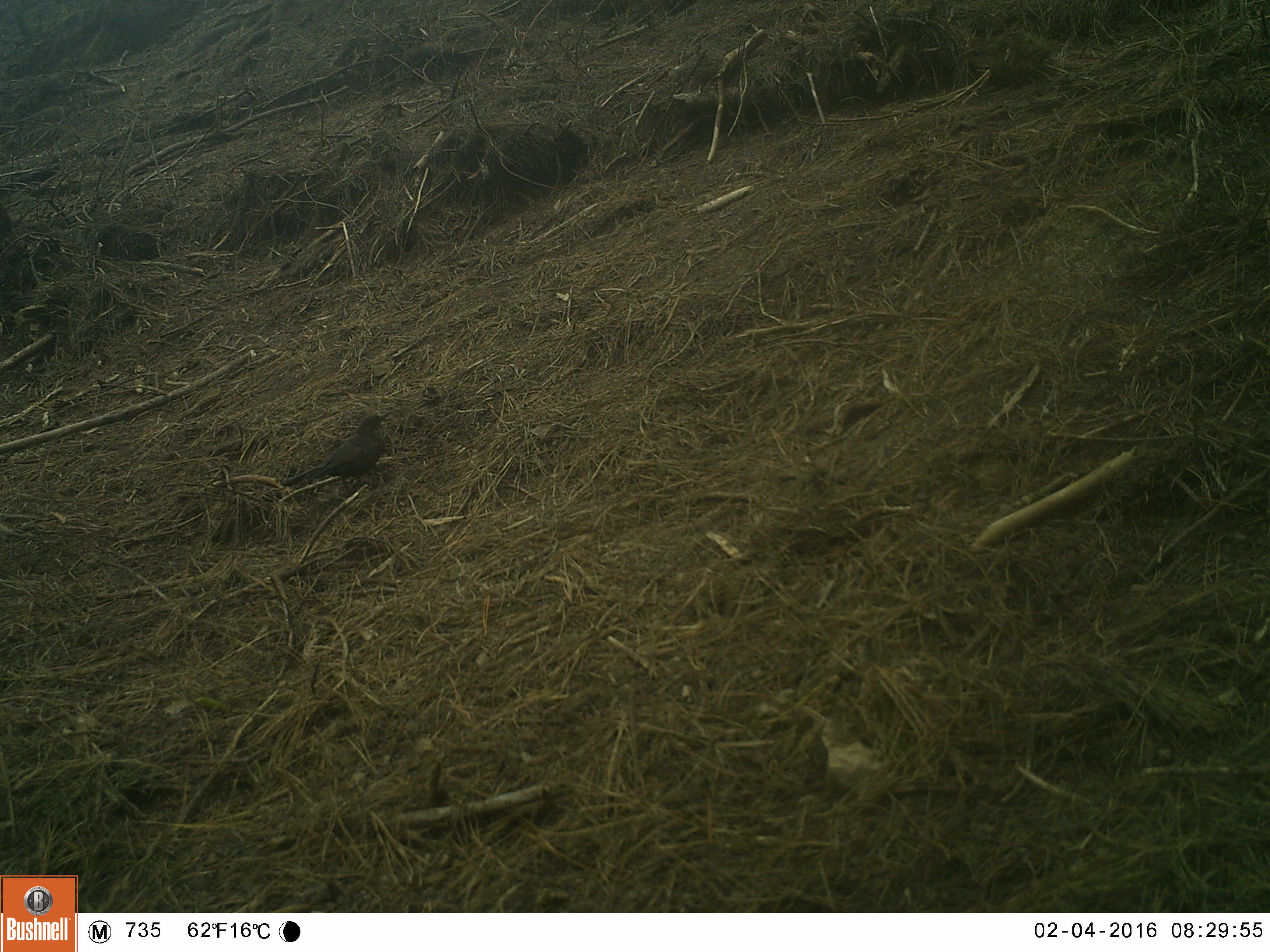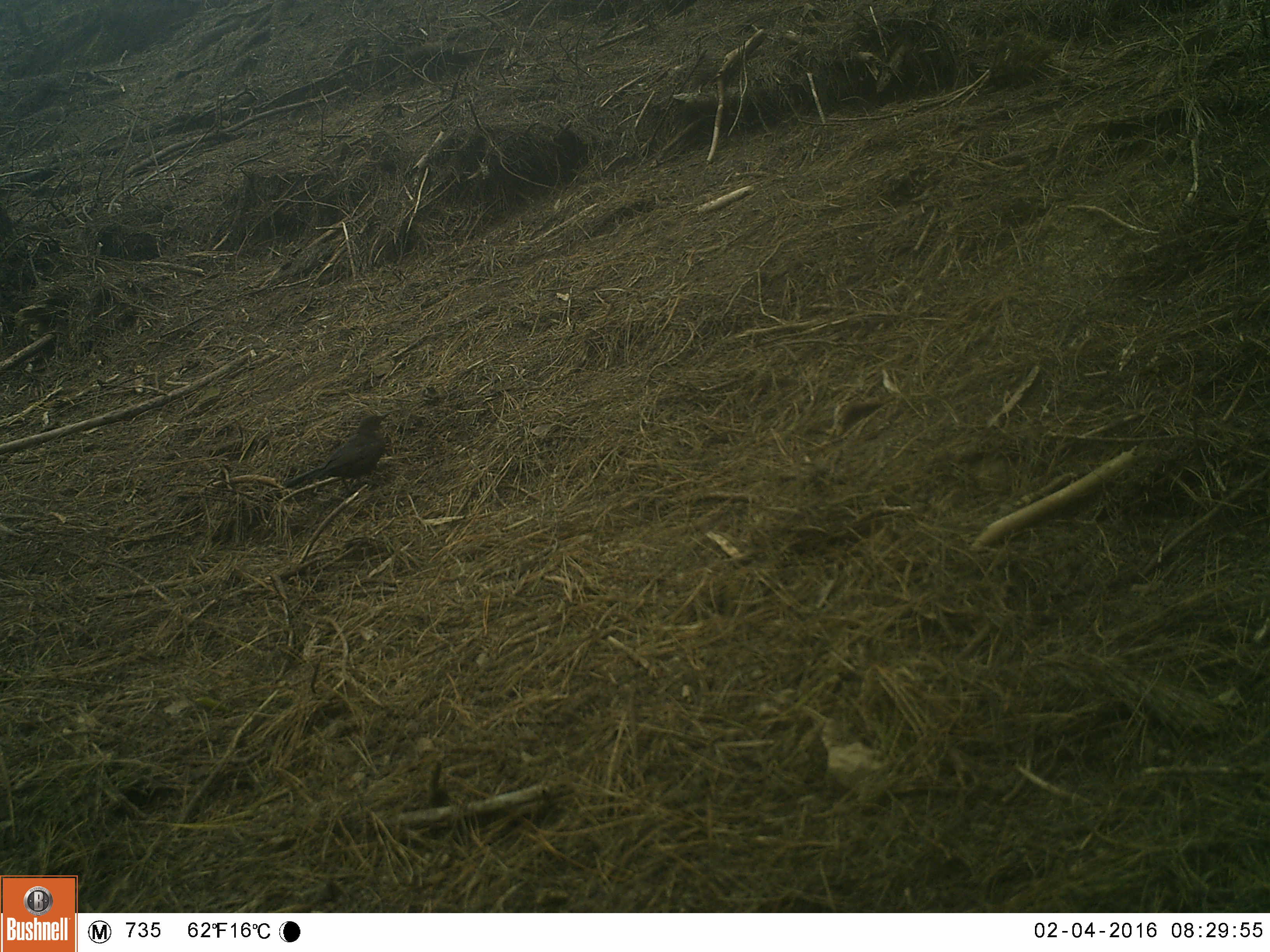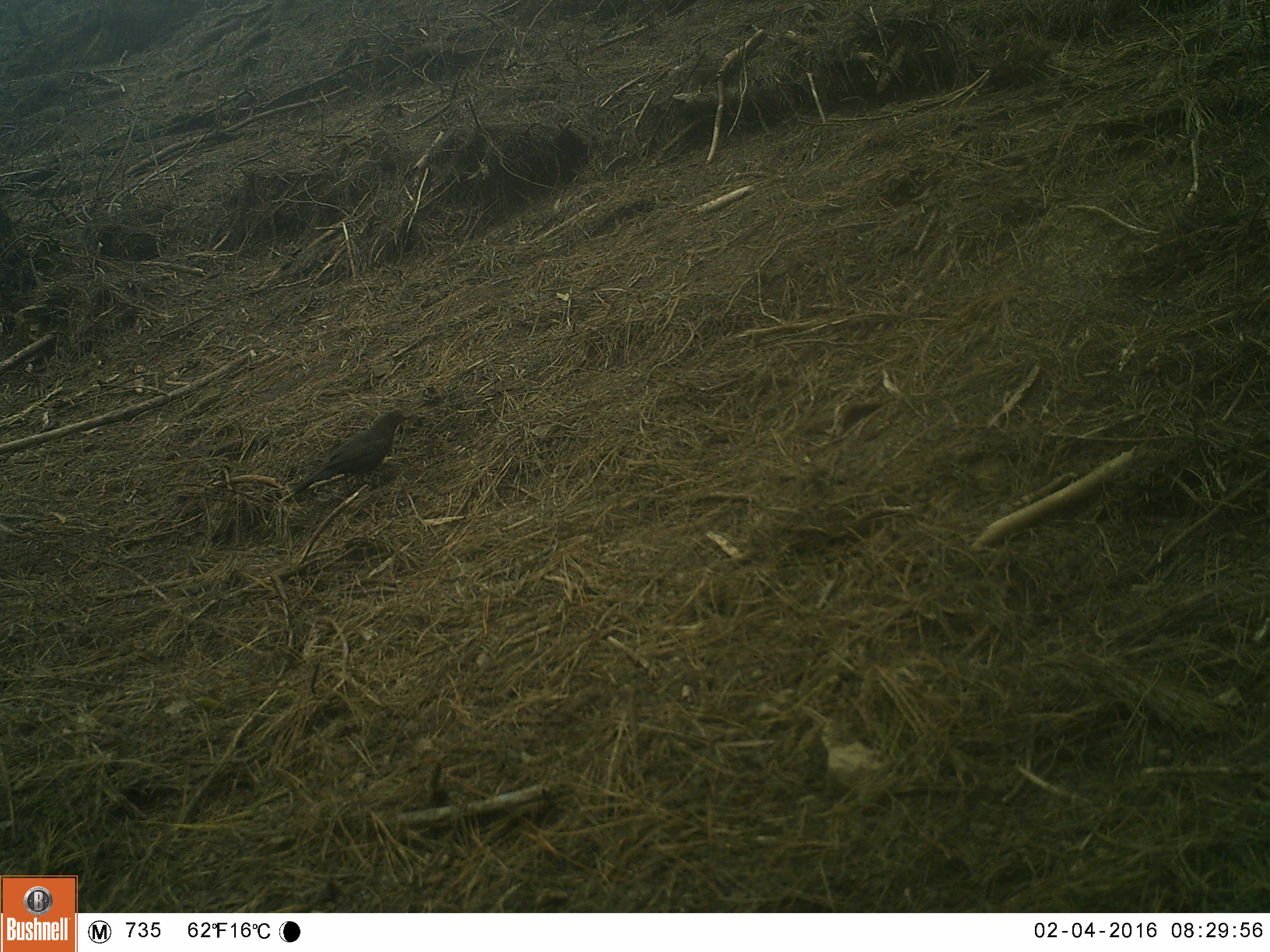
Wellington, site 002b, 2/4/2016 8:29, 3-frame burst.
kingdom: Animalia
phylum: Chordata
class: Aves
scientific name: Aves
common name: bird